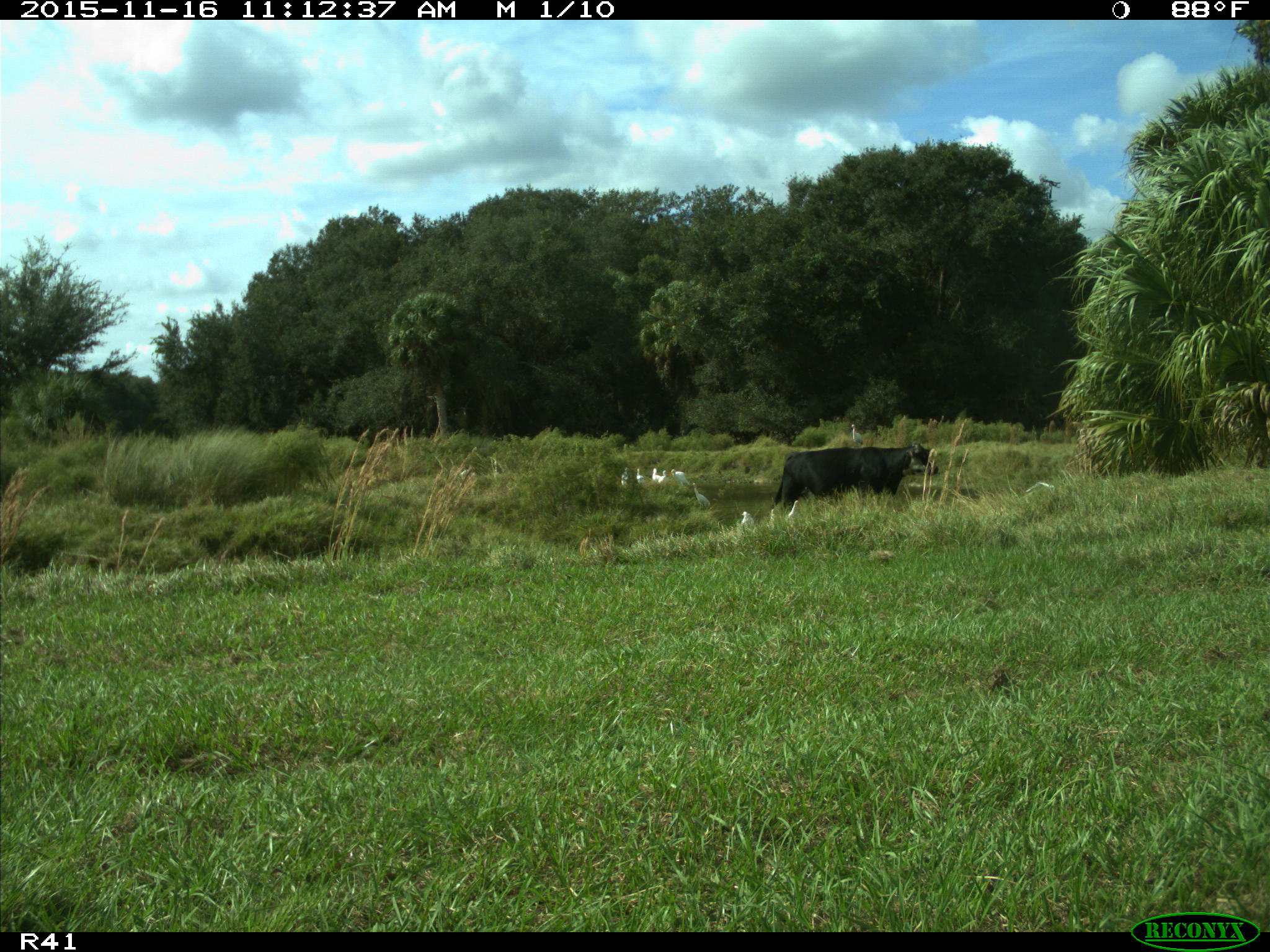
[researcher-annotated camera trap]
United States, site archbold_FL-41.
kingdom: Animalia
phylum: Chordata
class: Mammalia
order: Artiodactyla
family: Bovidae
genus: Bos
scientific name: Bos taurus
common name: domestic cow